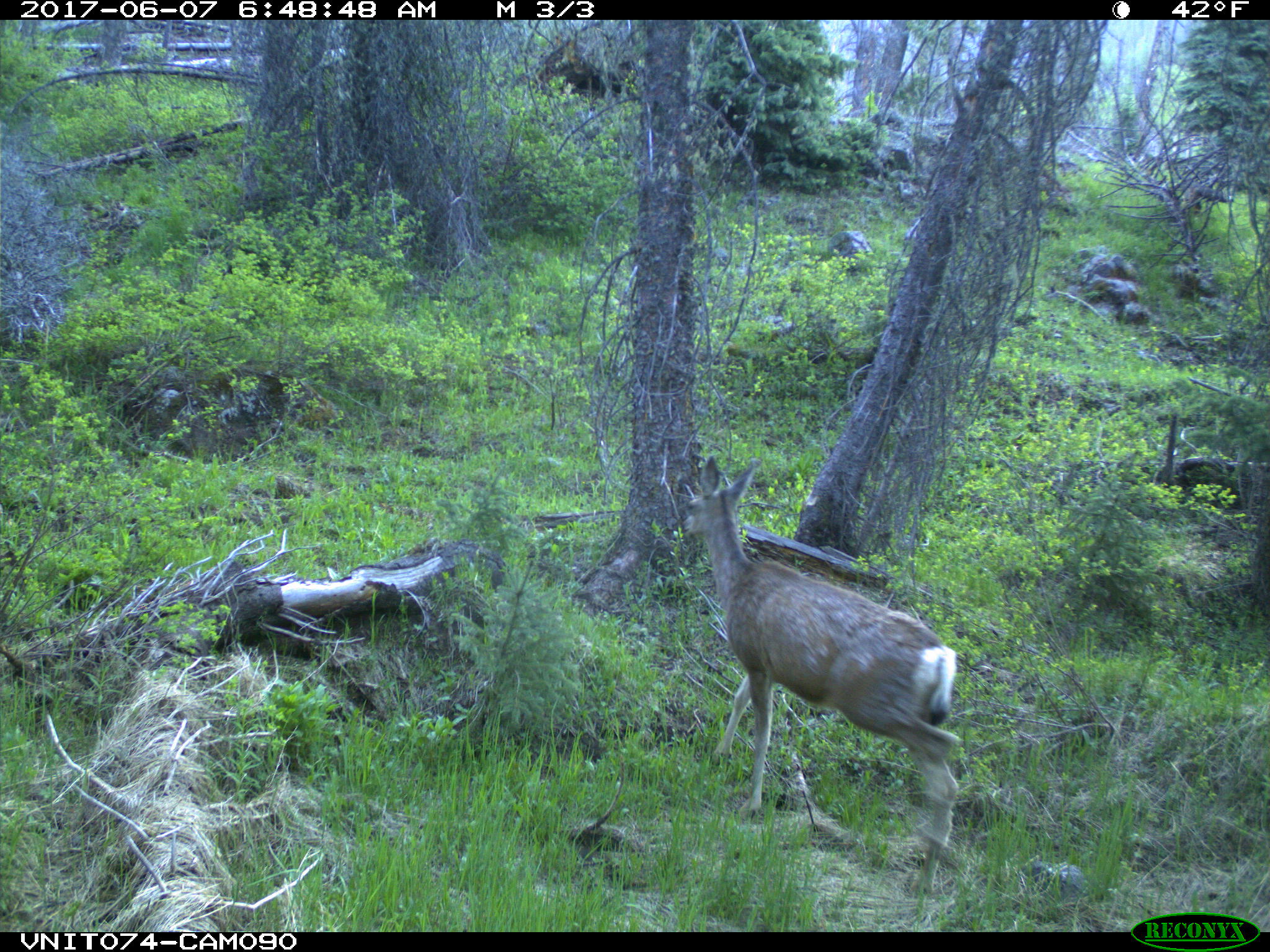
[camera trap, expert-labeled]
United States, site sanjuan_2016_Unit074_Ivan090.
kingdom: Animalia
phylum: Chordata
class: Mammalia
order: Artiodactyla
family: Cervidae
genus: Odocoileus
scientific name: Odocoileus hemionus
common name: mule deer